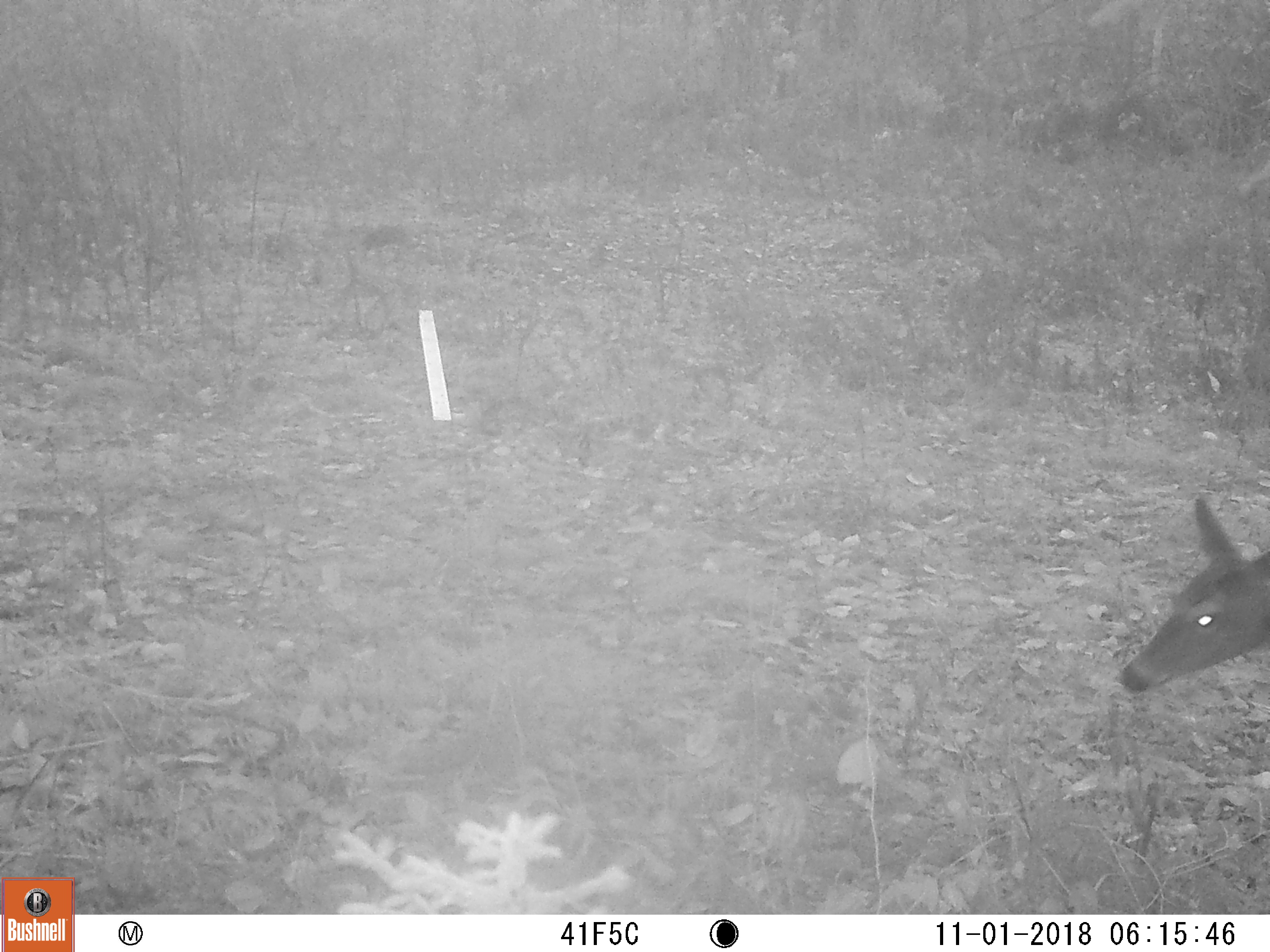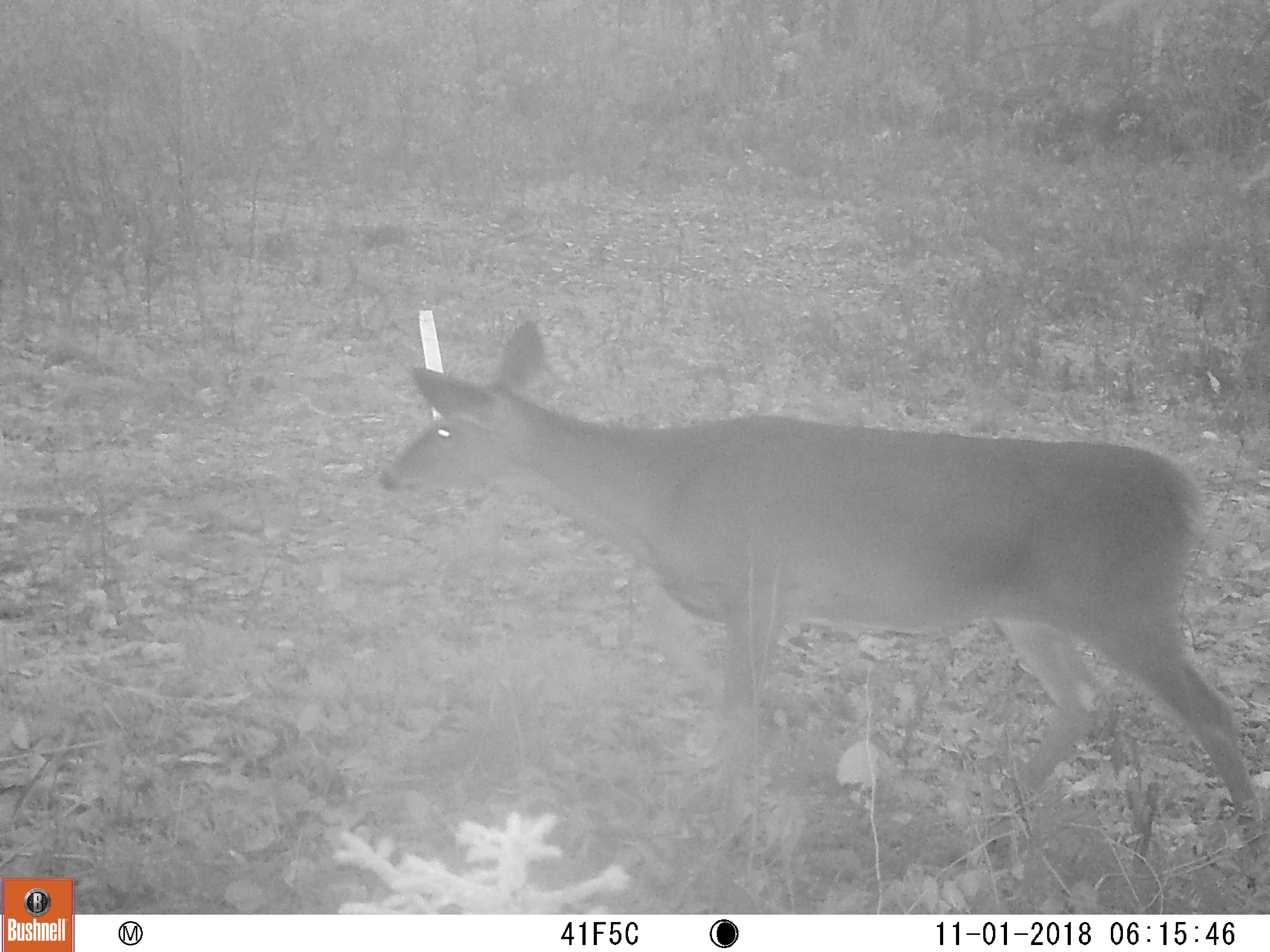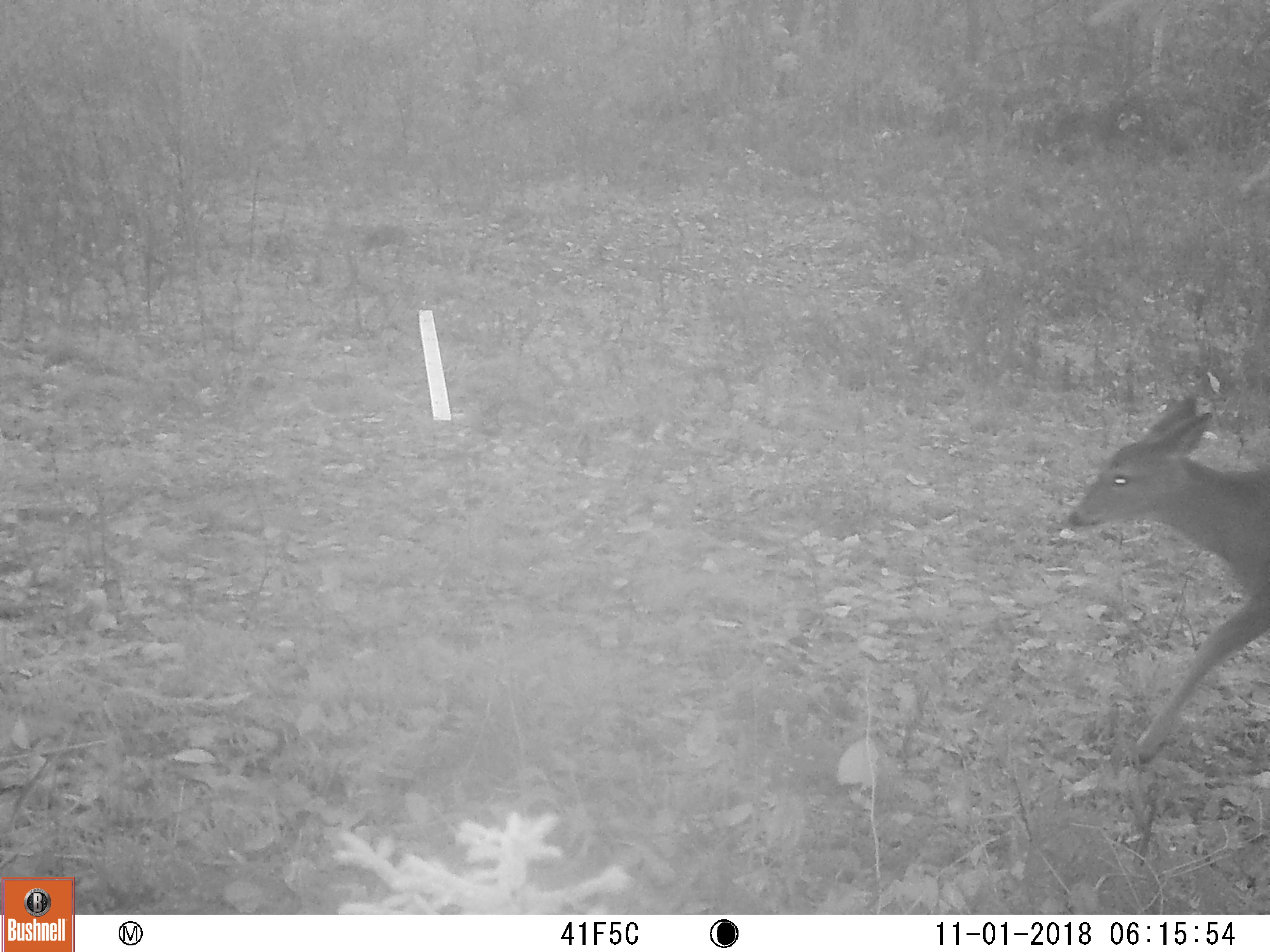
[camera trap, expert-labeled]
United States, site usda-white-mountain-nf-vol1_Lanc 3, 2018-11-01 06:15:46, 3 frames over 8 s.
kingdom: Animalia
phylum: Chordata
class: Mammalia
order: Artiodactyla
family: Cervidae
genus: Odocoileus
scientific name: Odocoileus virginianus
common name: white-tailed deer